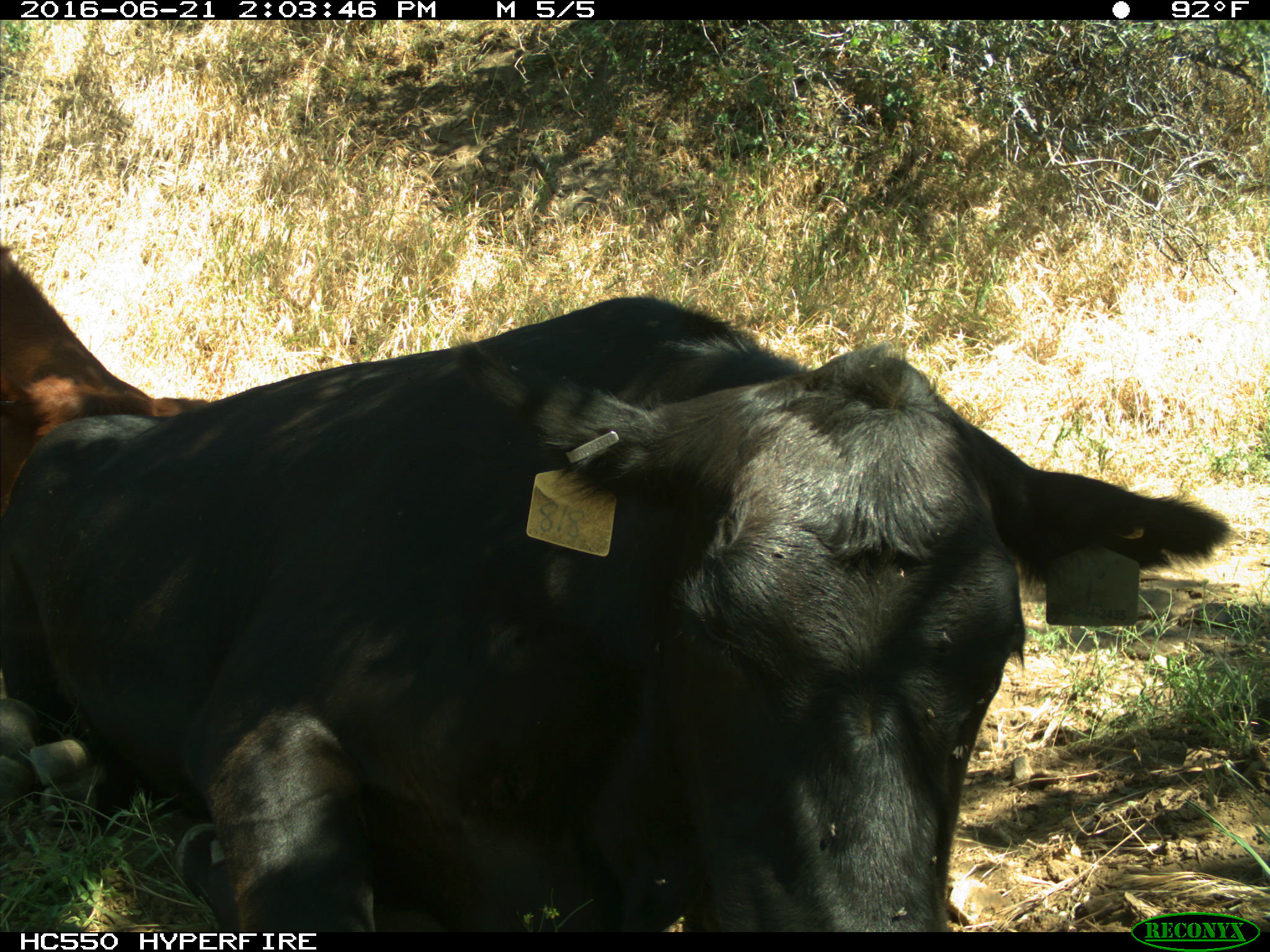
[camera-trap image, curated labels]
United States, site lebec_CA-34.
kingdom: Animalia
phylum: Chordata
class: Mammalia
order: Artiodactyla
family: Bovidae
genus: Bos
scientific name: Bos taurus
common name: domestic cow